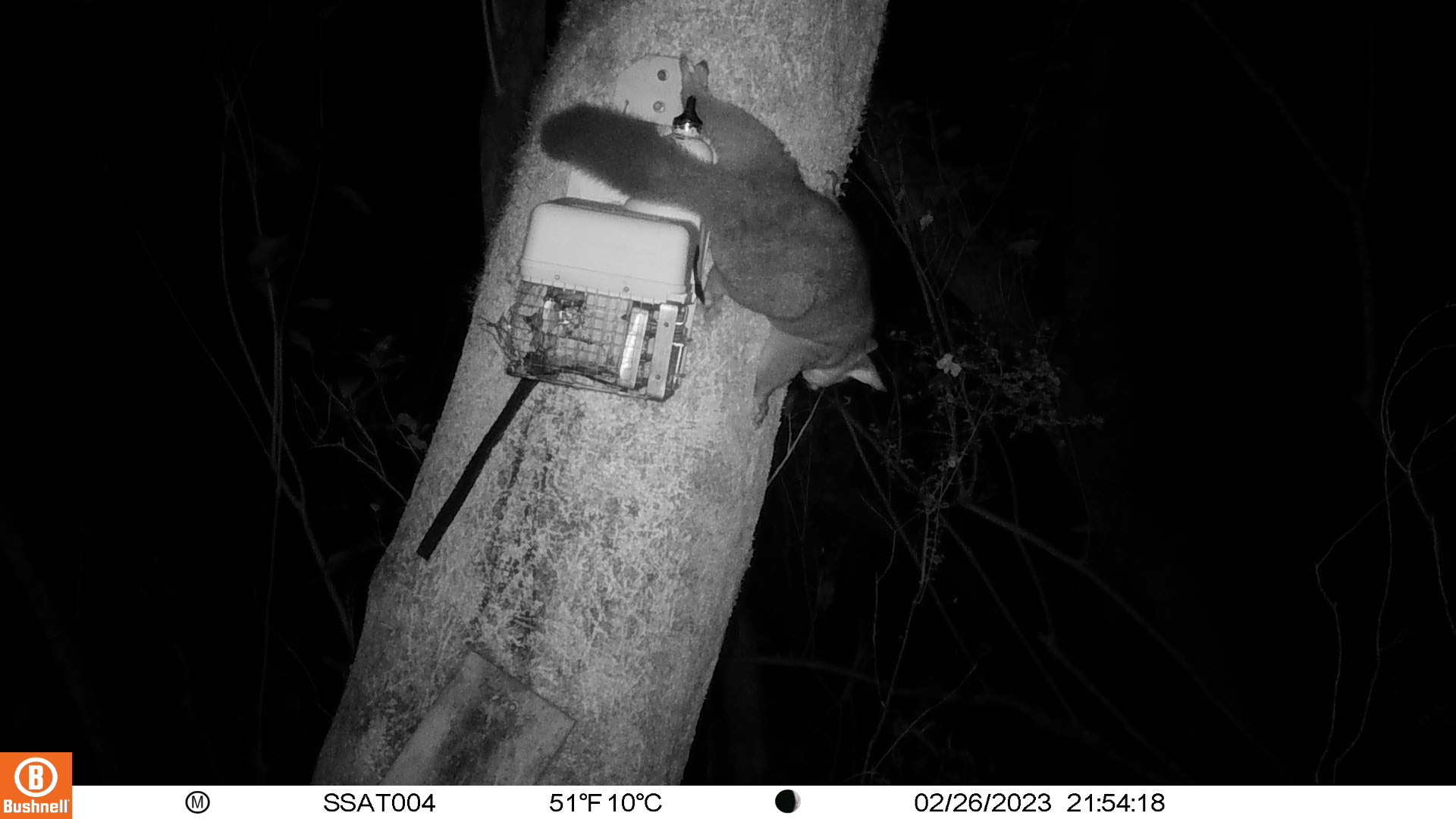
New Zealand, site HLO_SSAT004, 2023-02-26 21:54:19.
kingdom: Animalia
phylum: Chordata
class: Mammalia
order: Diprotodontia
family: Phalangeridae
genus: Trichosurus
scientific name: Trichosurus vulpecula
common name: common brushtail possum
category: possum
Possum (common brushtail possum) (Trichosurus vulpecula).